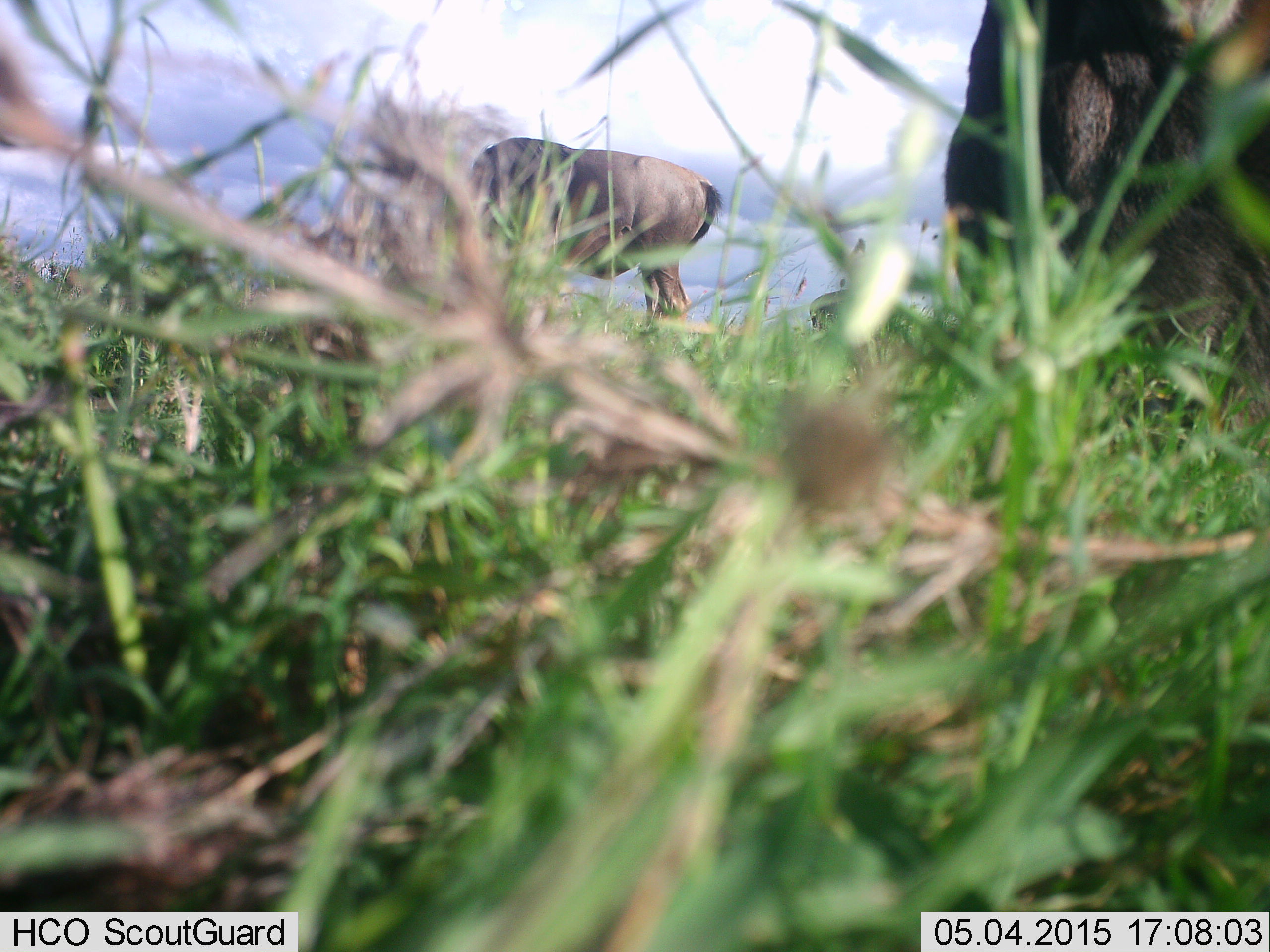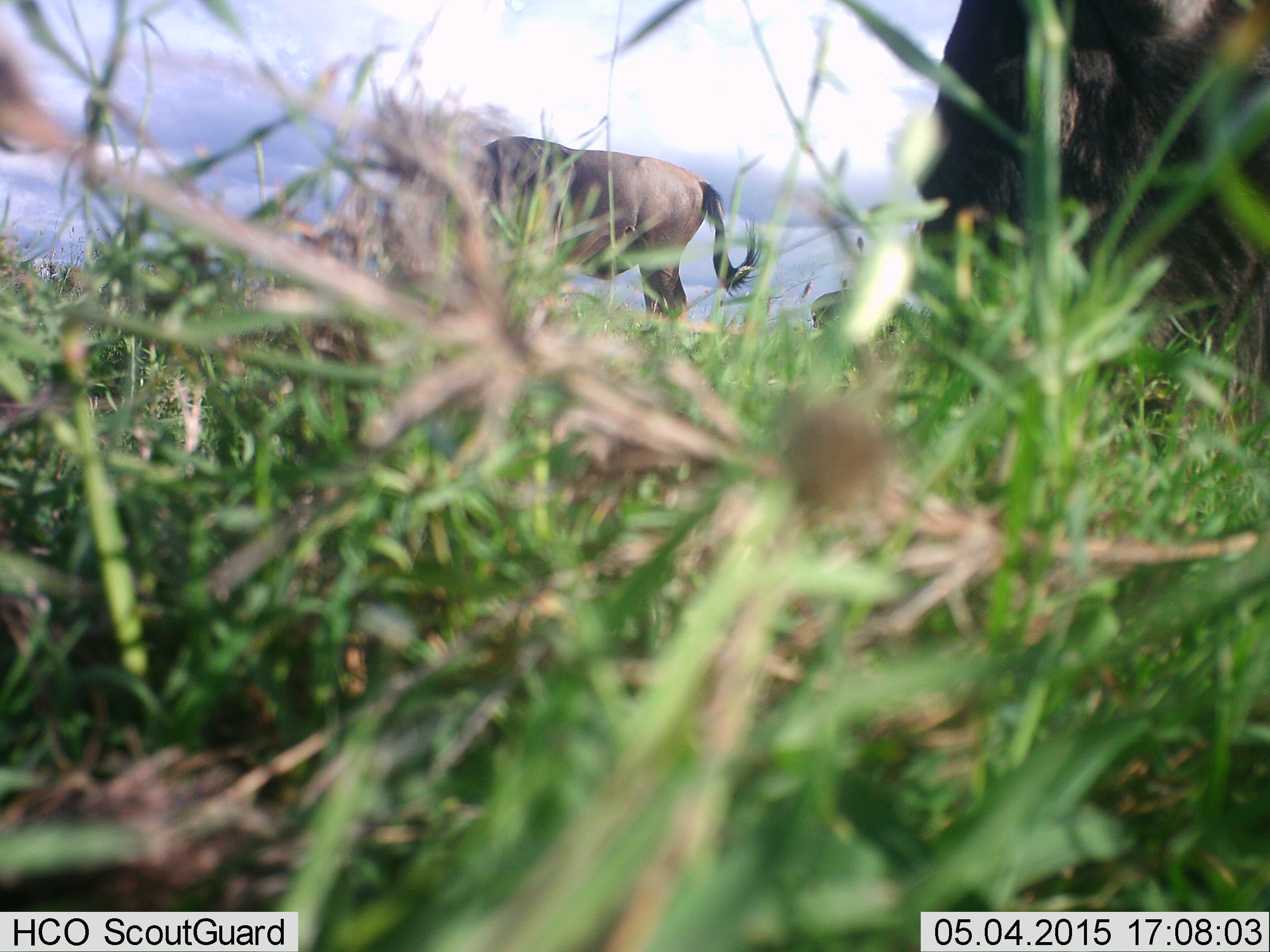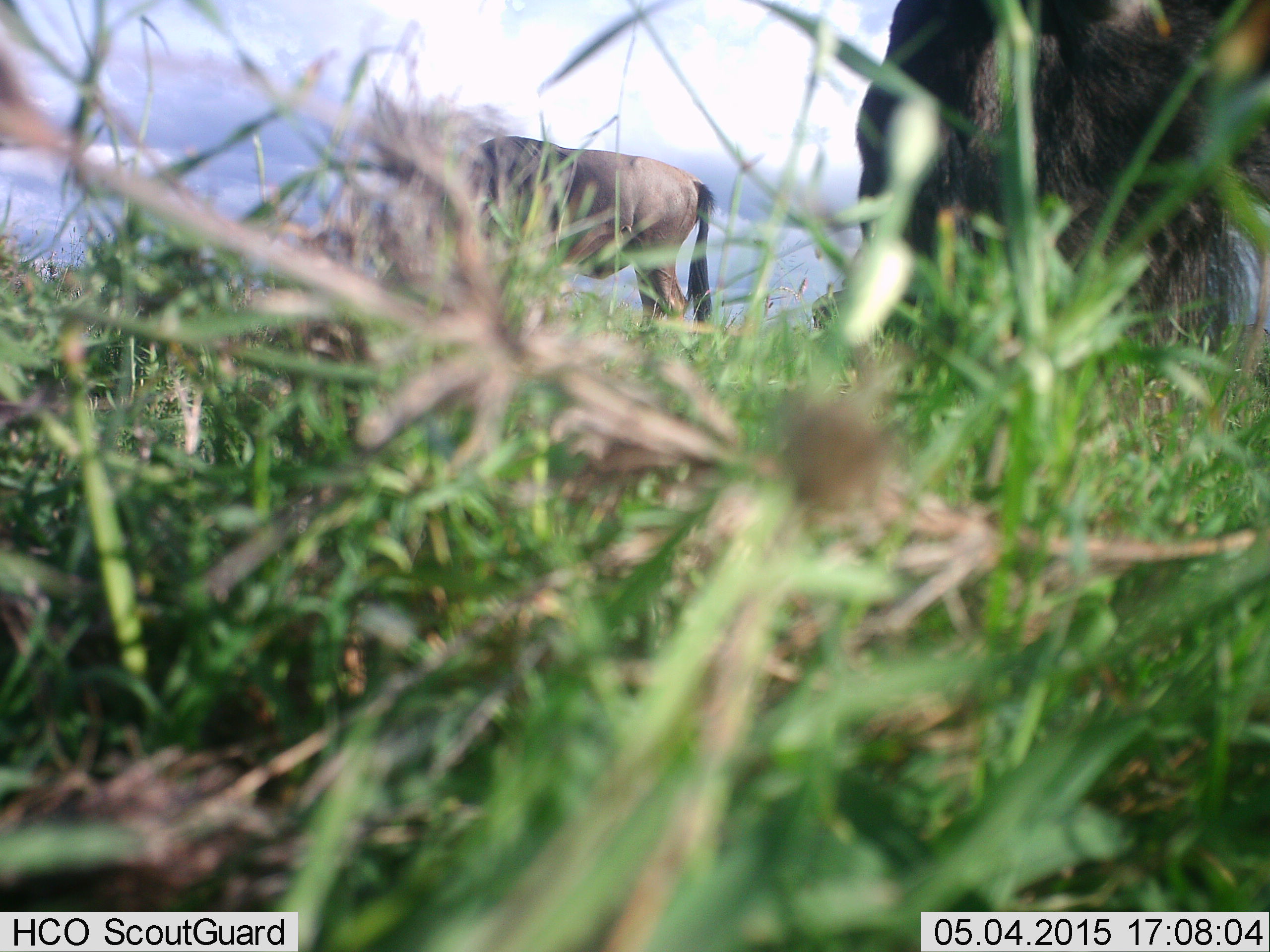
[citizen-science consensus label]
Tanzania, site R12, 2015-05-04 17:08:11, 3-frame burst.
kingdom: Animalia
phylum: Chordata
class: Mammalia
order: Artiodactyla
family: Bovidae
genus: Connochaetes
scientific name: Connochaetes taurinus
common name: blue wildebeest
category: wildebeest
Wildebeest (blue wildebeest) (Connochaetes taurinus), count 2. Behavior (volunteer vote fractions): standing 40%, resting 0%, moving 0%, interacting 0%. Young present (vote fraction): 0%. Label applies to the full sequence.